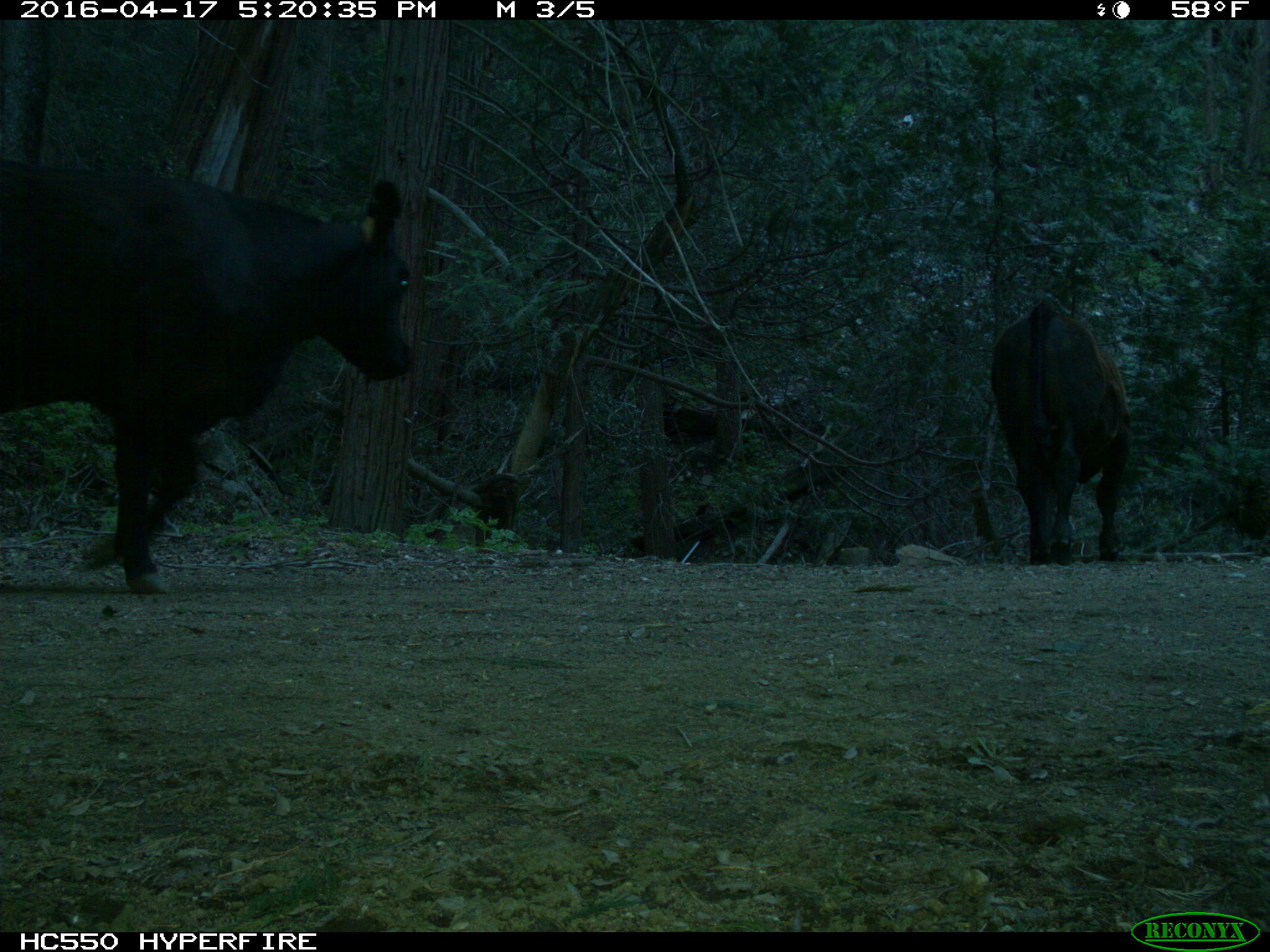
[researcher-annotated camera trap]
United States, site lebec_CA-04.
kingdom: Animalia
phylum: Chordata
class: Mammalia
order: Artiodactyla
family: Bovidae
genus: Bos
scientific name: Bos taurus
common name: domestic cow